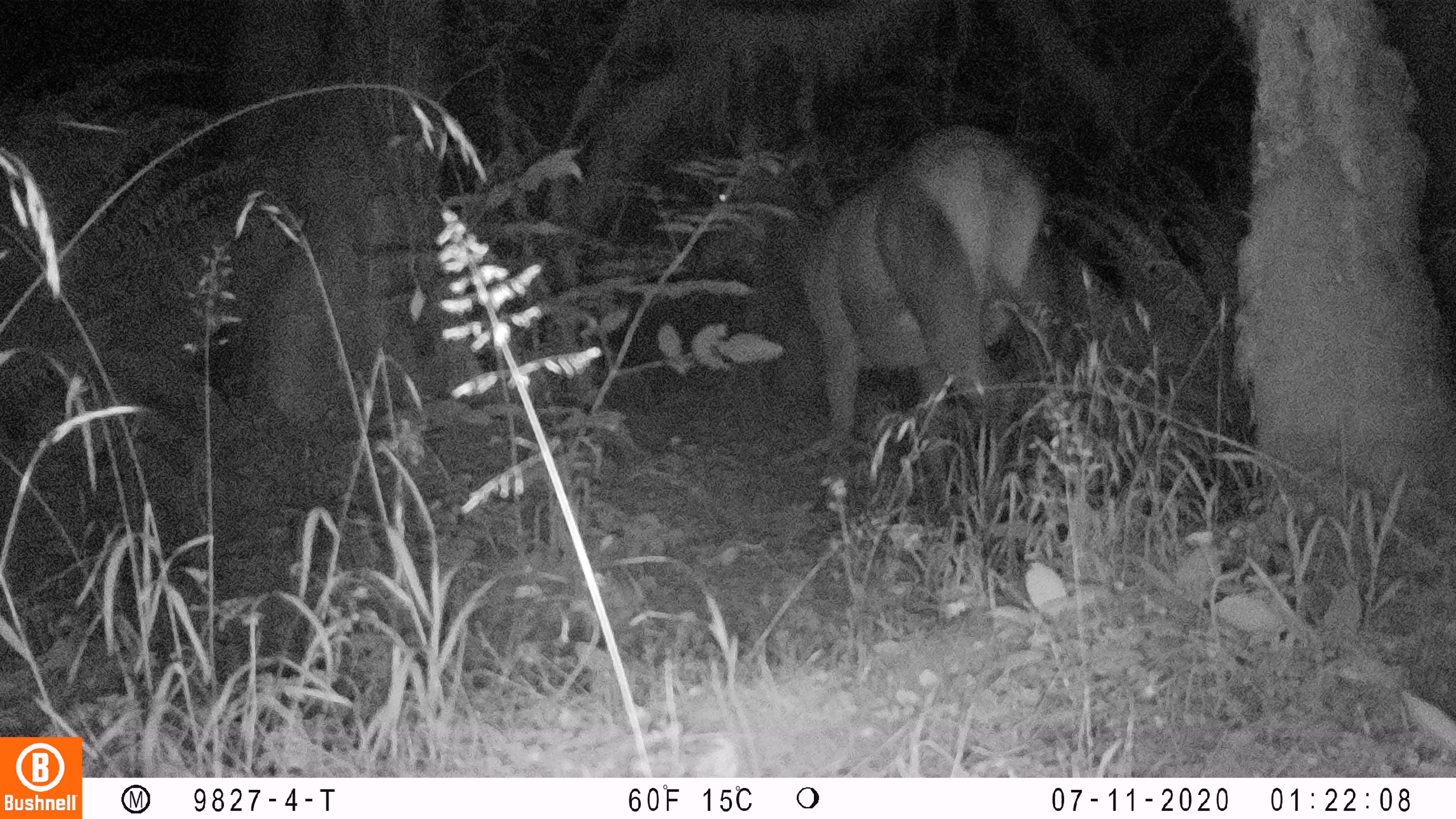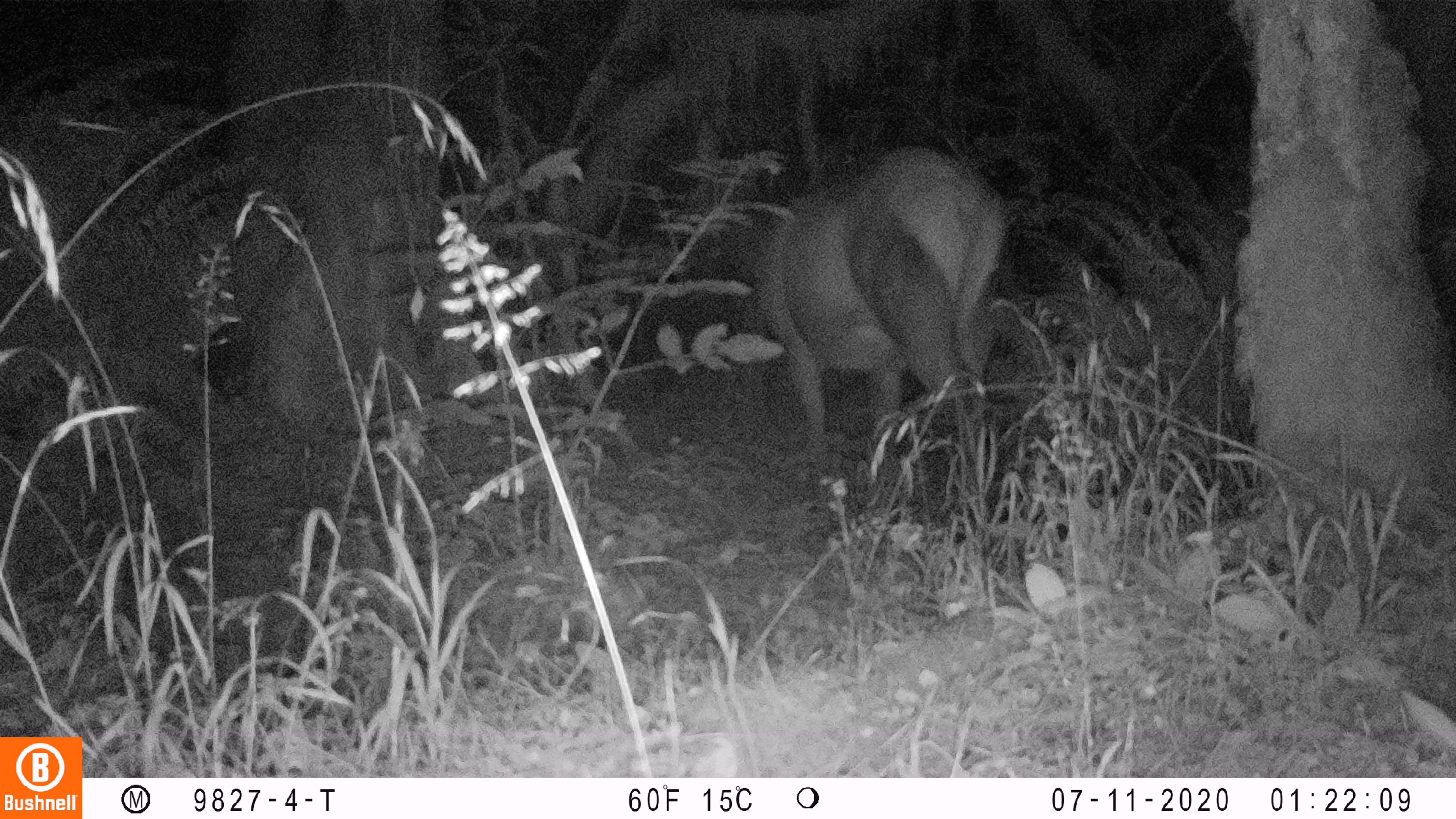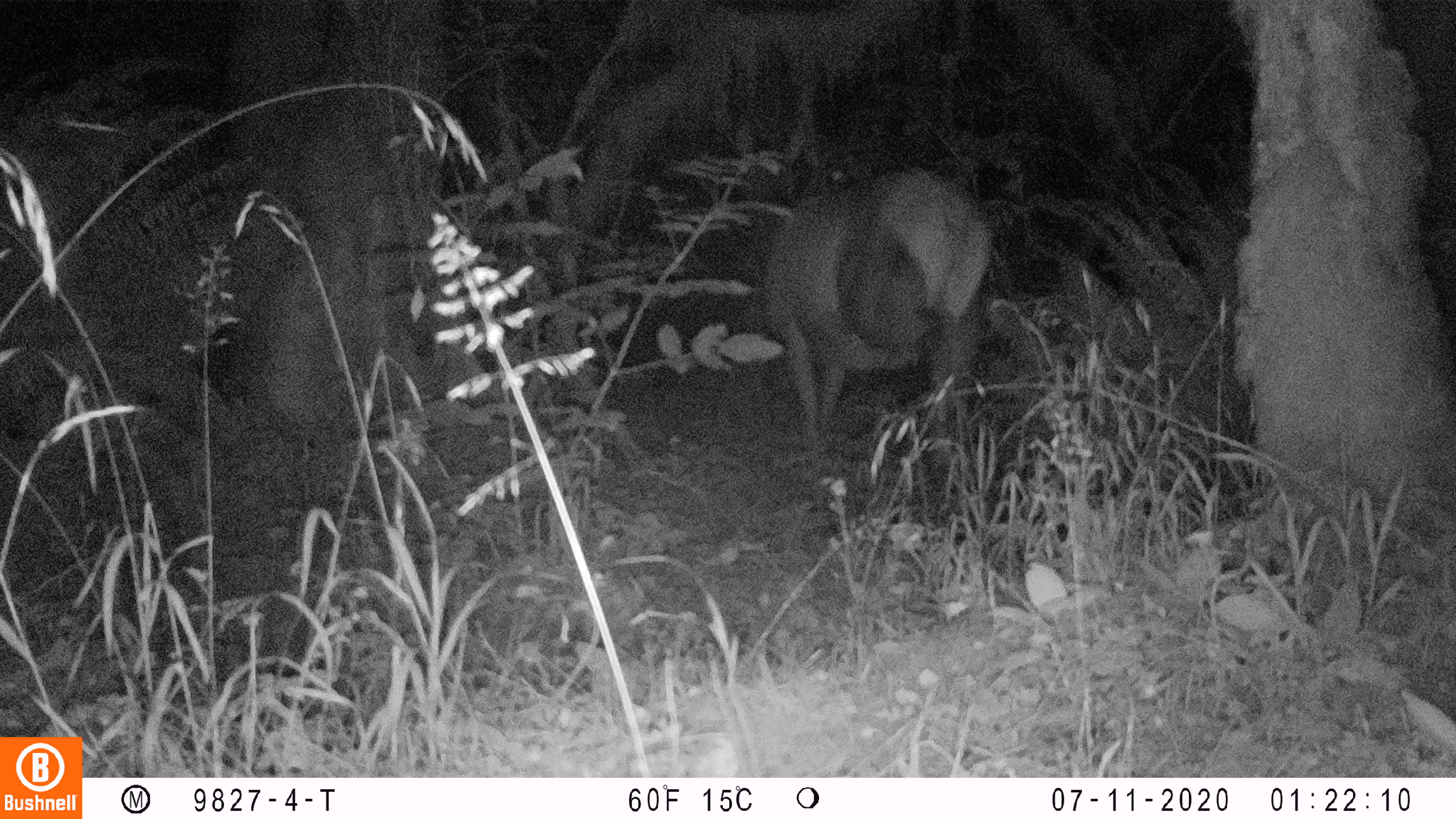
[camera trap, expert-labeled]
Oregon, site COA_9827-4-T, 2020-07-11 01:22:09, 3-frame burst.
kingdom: Animalia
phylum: Chordata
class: Mammalia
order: Artiodactyla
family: Cervidae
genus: Cervus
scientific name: Cervus canadensis roosevelti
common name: roosevelt elk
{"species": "roosevelt elk (Cervus canadensis roosevelti)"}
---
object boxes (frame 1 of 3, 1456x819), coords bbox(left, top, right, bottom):
roosevelt elk: bbox(698, 110, 1056, 474)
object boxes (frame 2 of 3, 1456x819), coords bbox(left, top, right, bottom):
roosevelt elk: bbox(732, 131, 1020, 442)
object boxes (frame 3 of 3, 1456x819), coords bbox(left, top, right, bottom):
roosevelt elk: bbox(742, 158, 1005, 444)